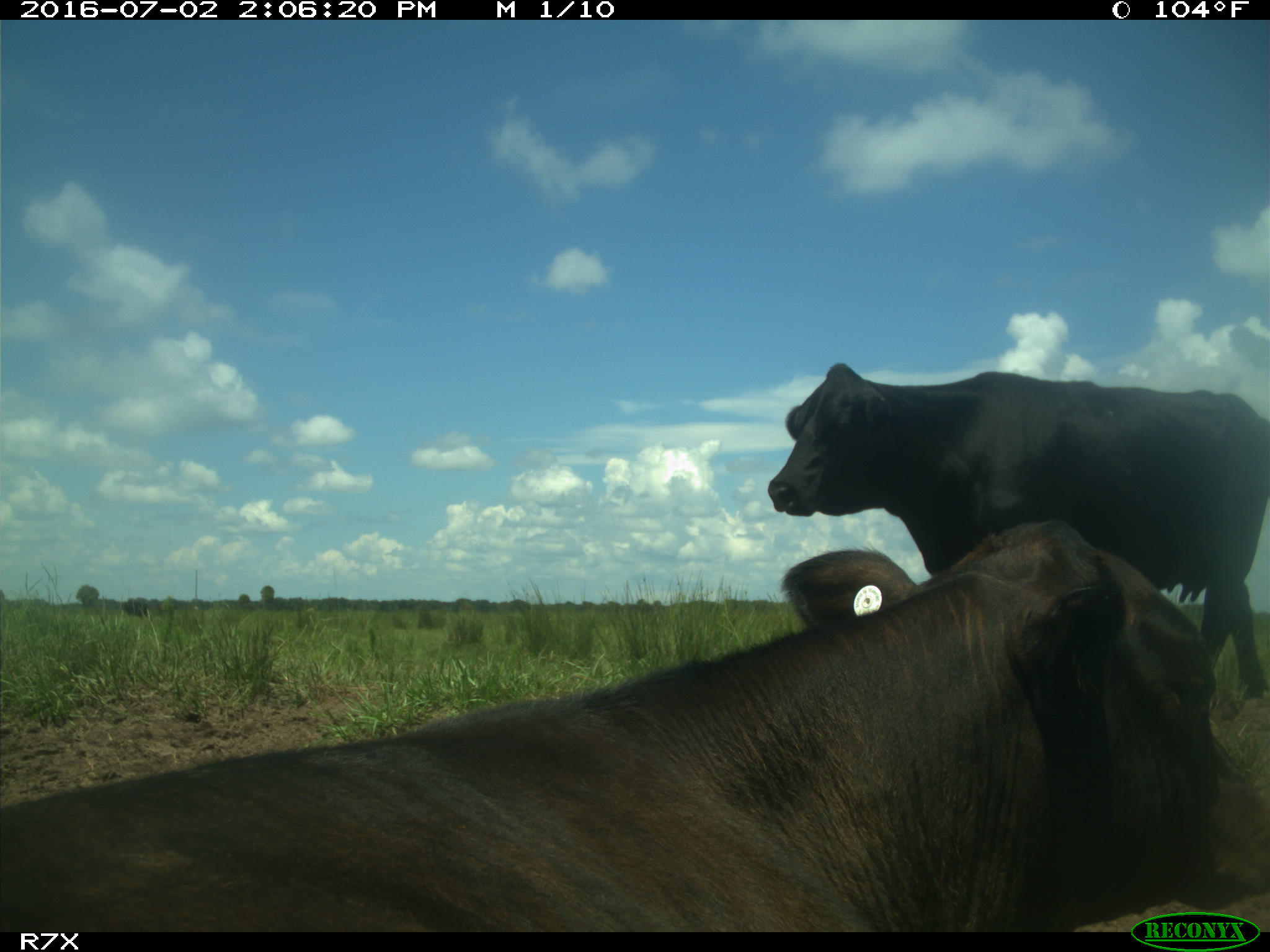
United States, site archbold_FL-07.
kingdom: Animalia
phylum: Chordata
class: Mammalia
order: Artiodactyla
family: Bovidae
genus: Bos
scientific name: Bos taurus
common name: domestic cow